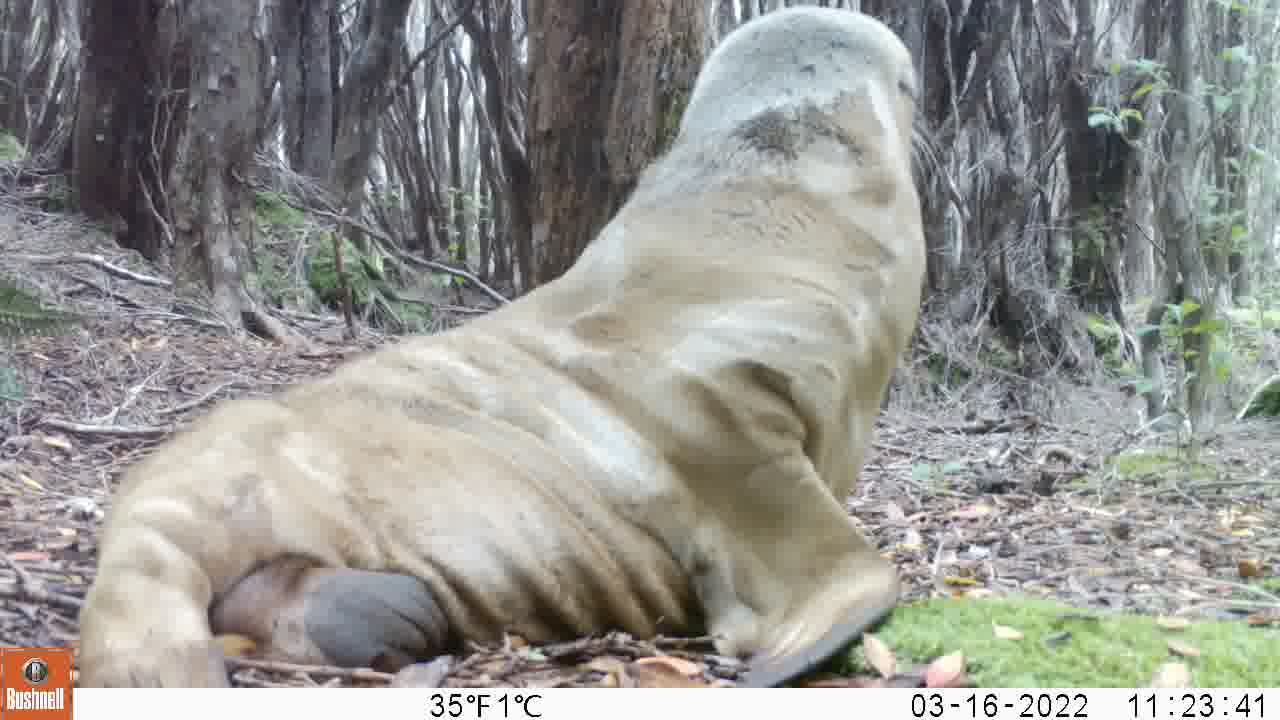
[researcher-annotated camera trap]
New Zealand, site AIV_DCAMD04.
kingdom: Animalia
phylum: Chordata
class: Mammalia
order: Carnivora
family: Otariidae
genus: Phocarctos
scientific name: Phocarctos hookeri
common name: new zealand sea lion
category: sealion